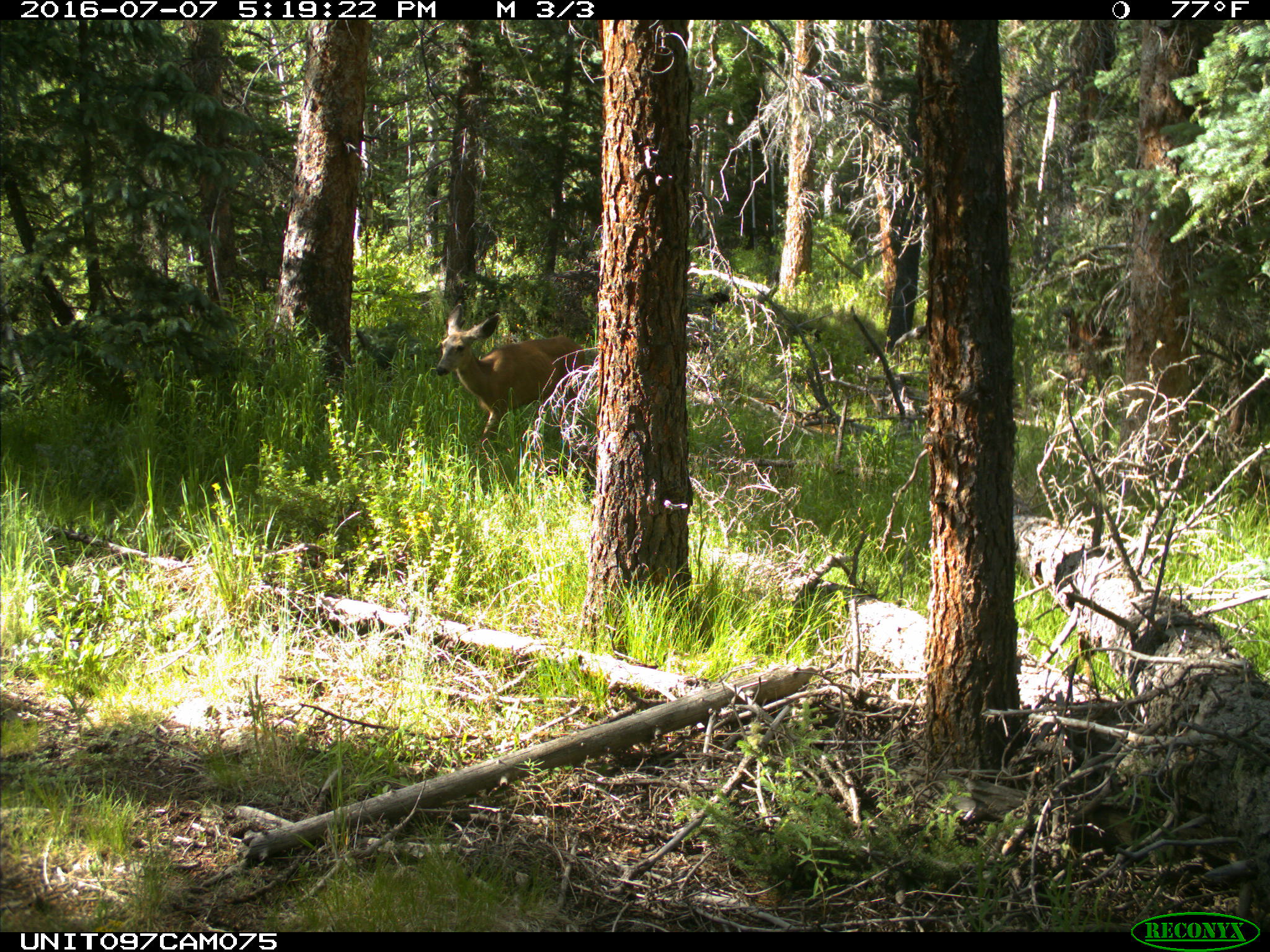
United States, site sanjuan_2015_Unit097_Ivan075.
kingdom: Animalia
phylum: Chordata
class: Mammalia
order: Artiodactyla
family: Cervidae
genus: Odocoileus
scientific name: Odocoileus hemionus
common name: mule deer